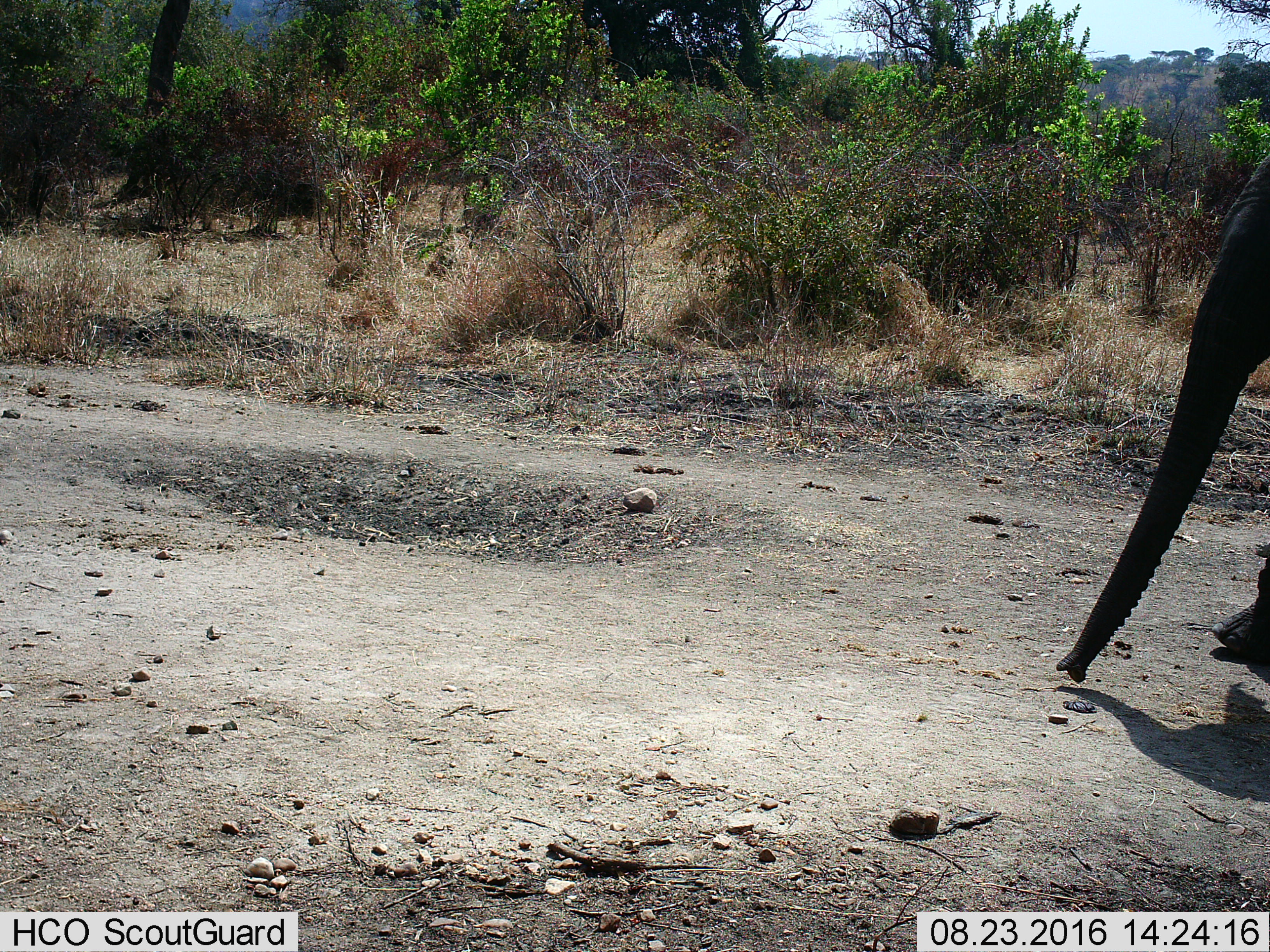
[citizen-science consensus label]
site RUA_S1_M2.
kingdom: Animalia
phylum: Chordata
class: Mammalia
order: Proboscidea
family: Elephantidae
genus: Loxodonta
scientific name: Loxodonta africana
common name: african bush elephant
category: elephant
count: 1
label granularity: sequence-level